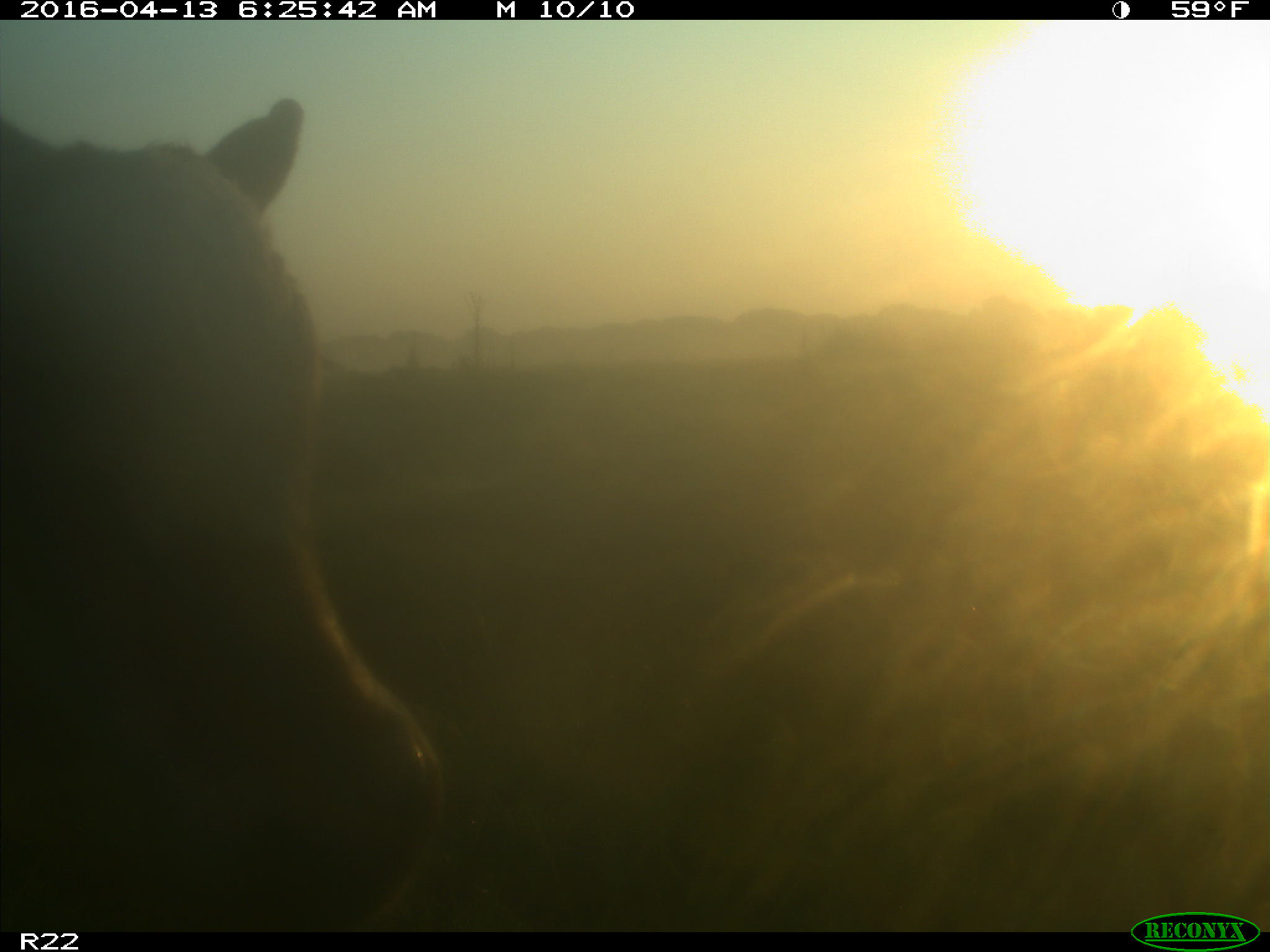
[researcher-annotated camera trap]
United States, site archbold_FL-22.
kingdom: Animalia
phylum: Chordata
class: Mammalia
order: Artiodactyla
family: Bovidae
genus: Bos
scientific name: Bos taurus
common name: domestic cow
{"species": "Bos taurus (domestic cow)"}